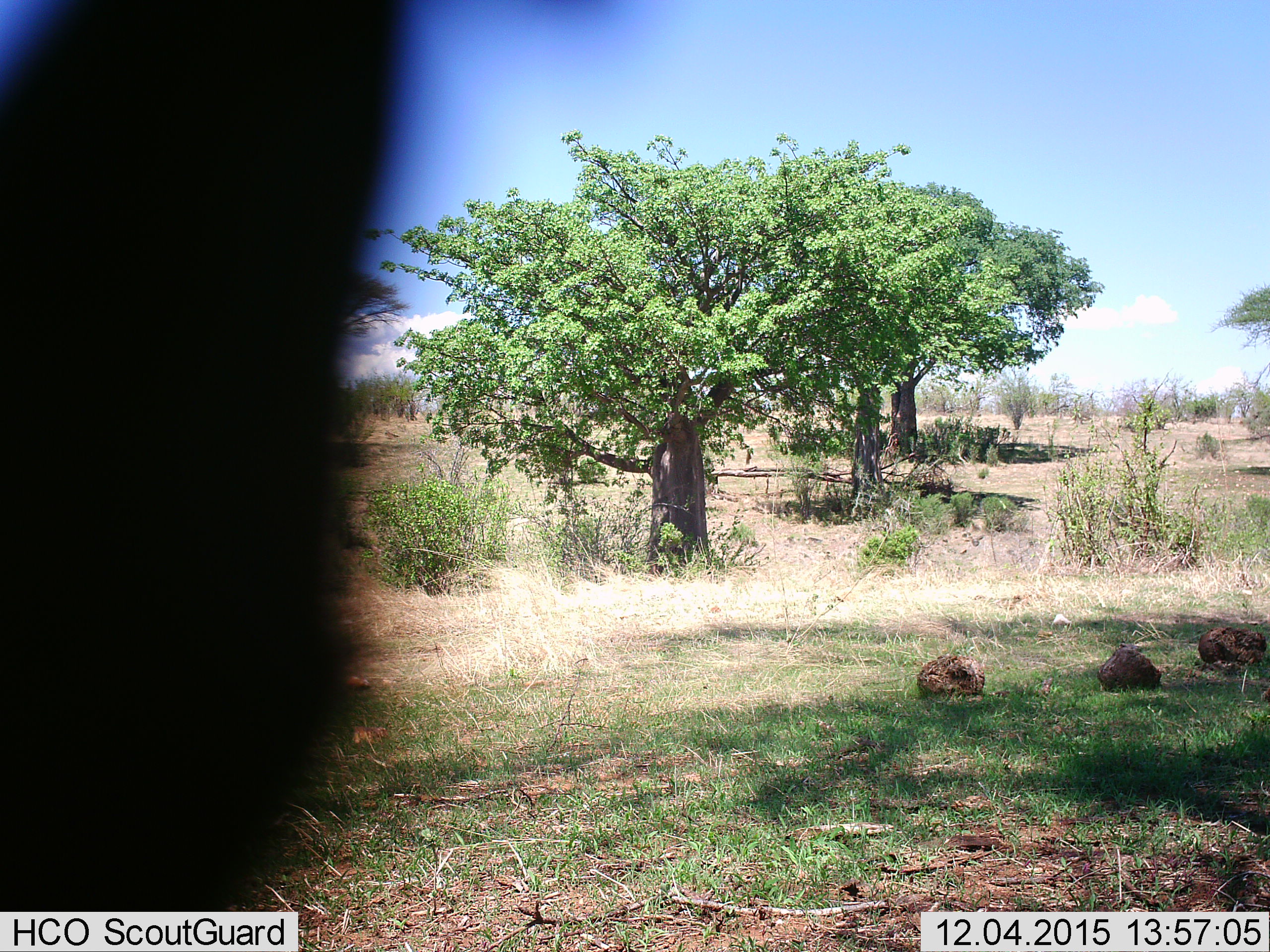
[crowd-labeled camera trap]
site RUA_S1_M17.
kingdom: Animalia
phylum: Chordata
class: Mammalia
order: Artiodactyla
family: Bovidae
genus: Aepyceros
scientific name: Aepyceros melampus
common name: impala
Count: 1.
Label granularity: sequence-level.